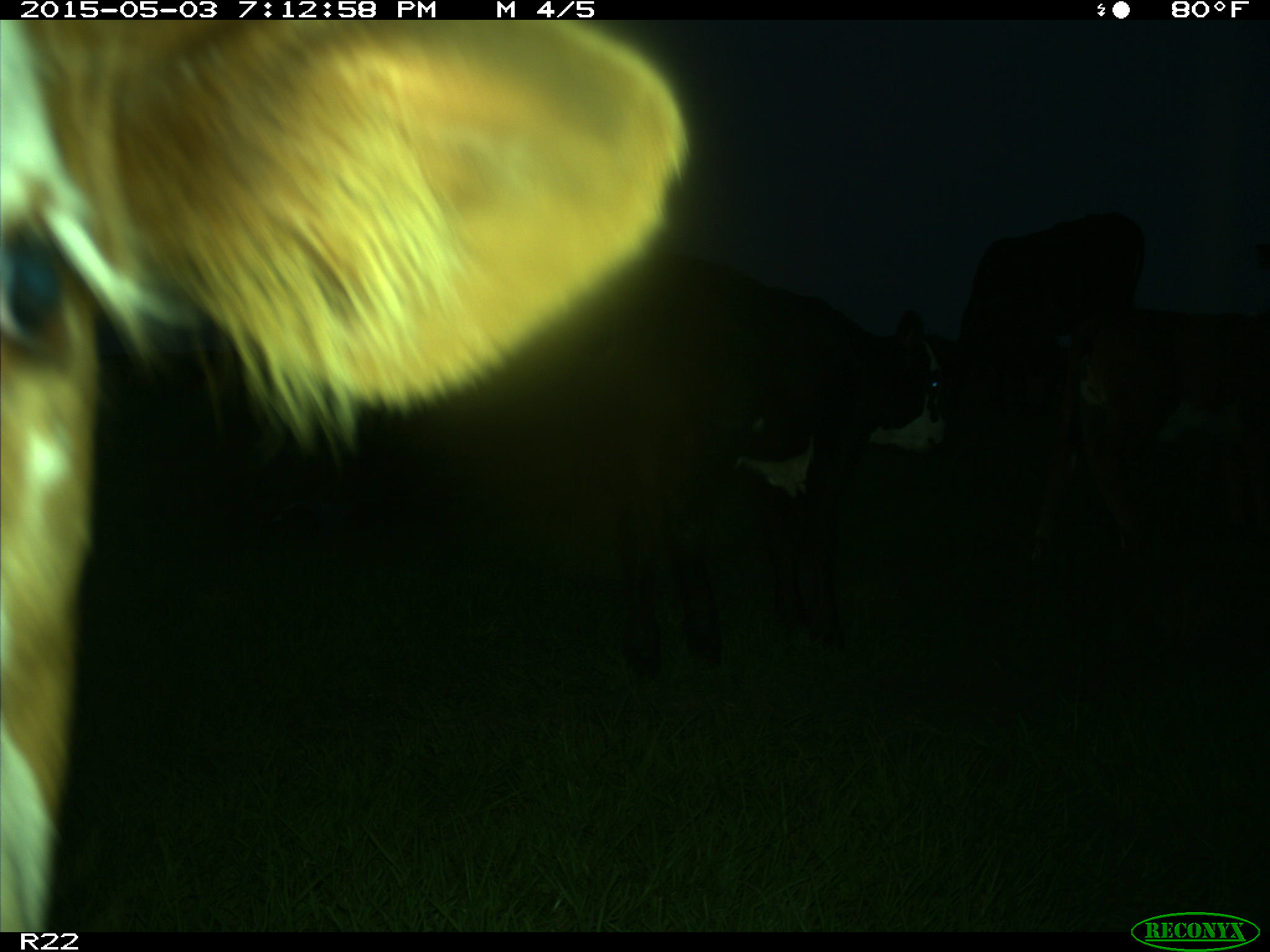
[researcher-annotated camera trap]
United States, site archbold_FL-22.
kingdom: Animalia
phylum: Chordata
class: Mammalia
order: Artiodactyla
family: Bovidae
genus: Bos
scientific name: Bos taurus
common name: domestic cow